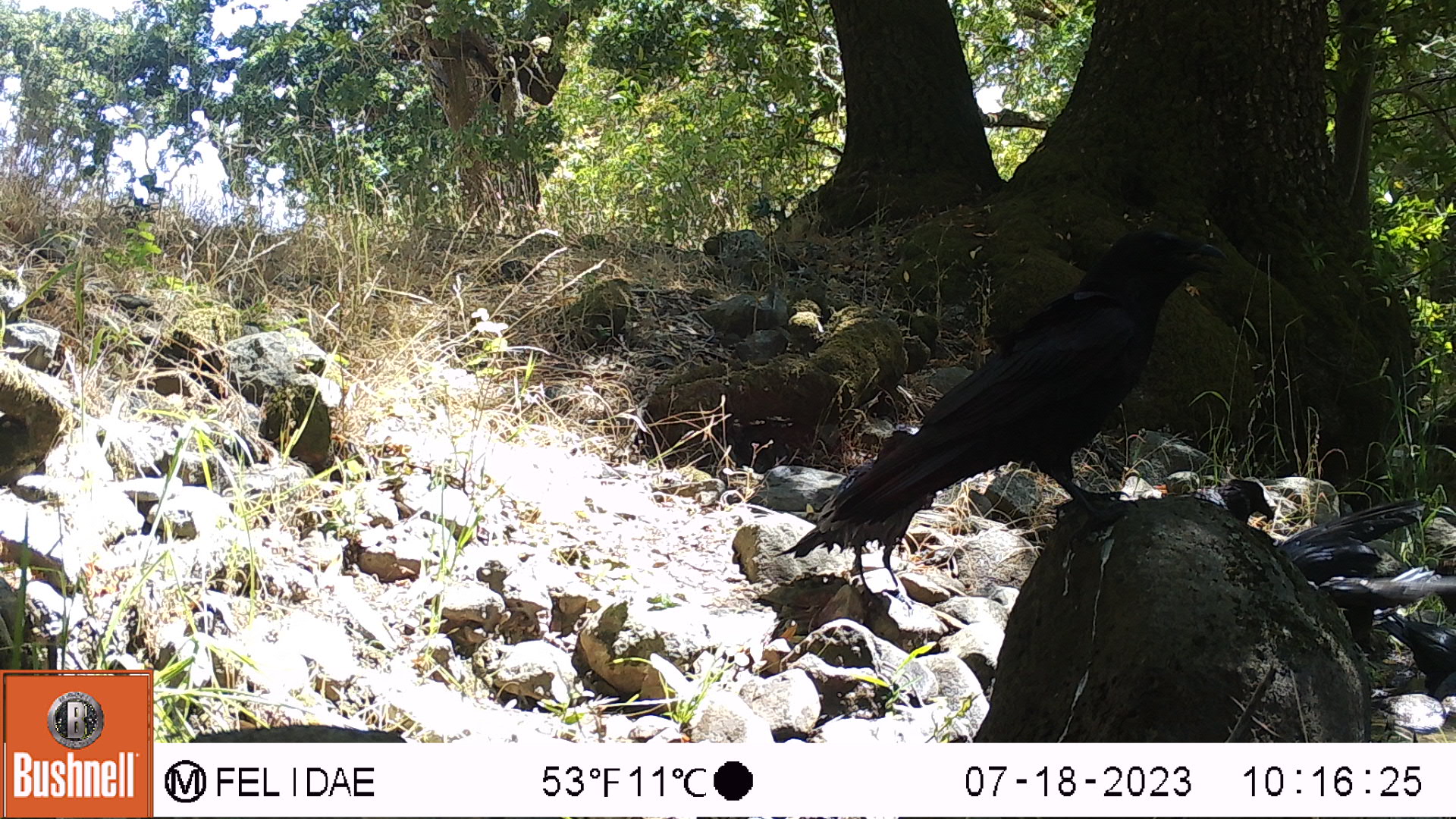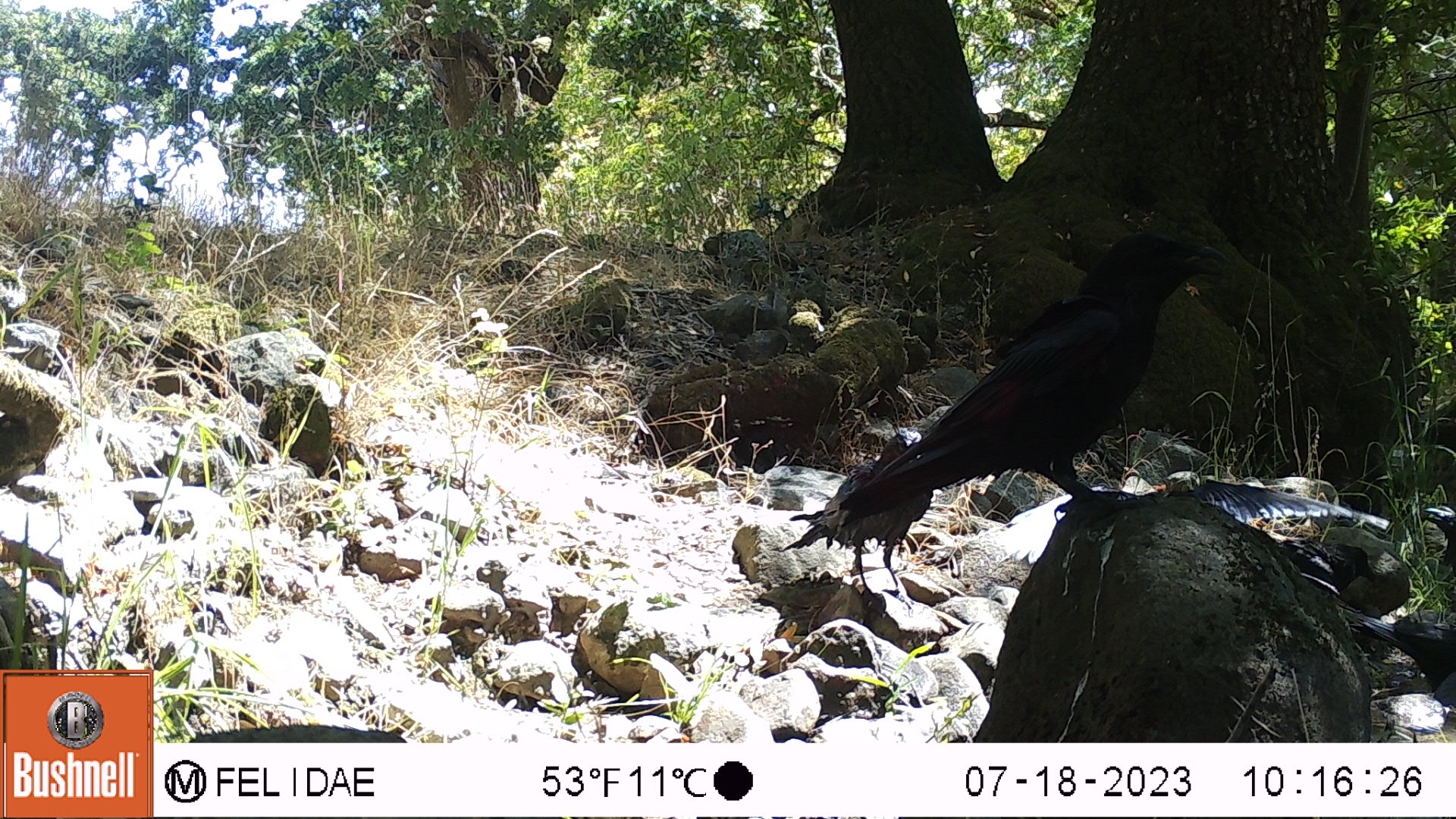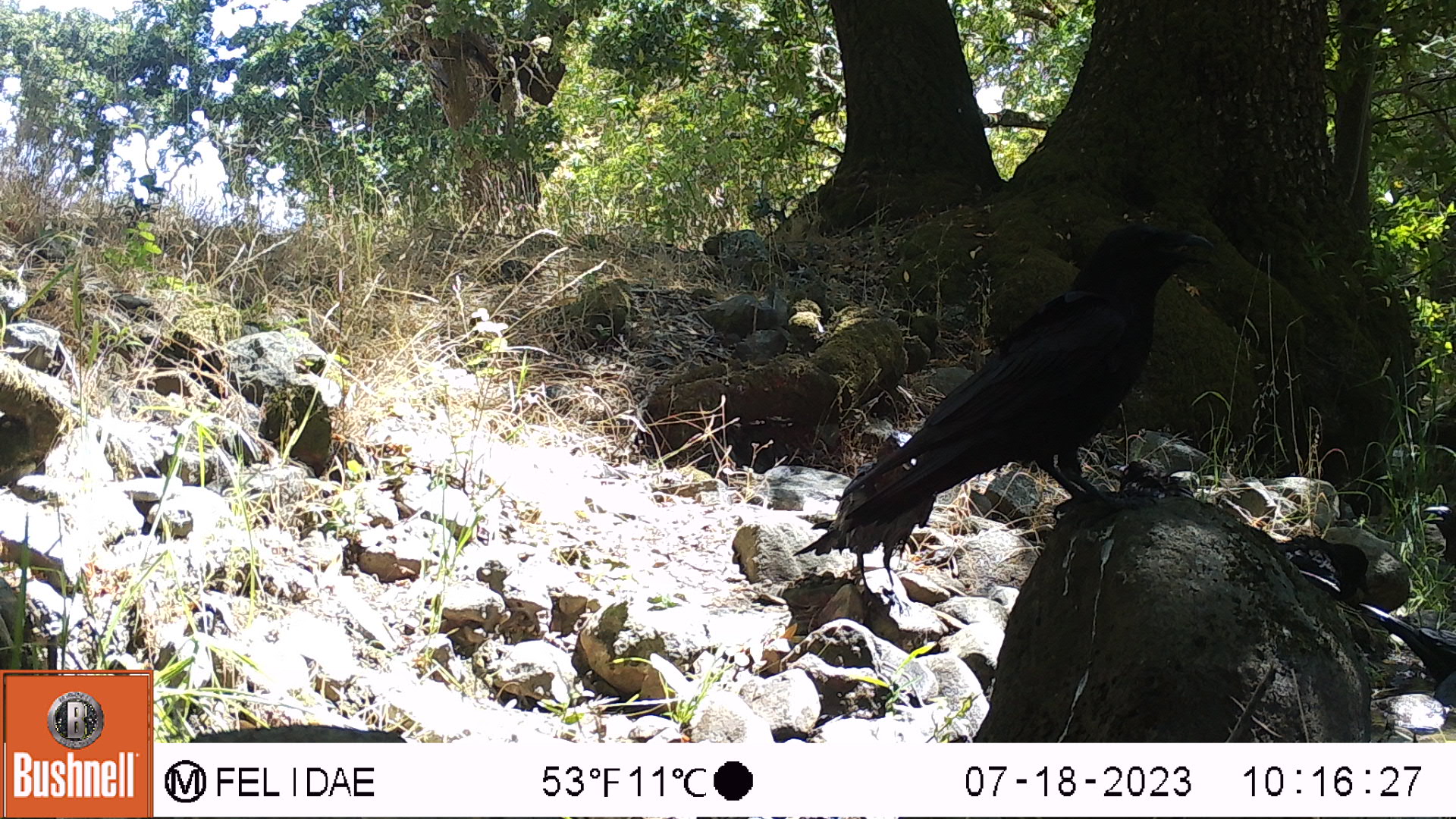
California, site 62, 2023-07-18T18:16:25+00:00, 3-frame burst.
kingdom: Animalia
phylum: Chordata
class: Aves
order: Passeriformes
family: Corvidae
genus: Corvus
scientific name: Corvus corax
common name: common raven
Common raven (Corvus corax).